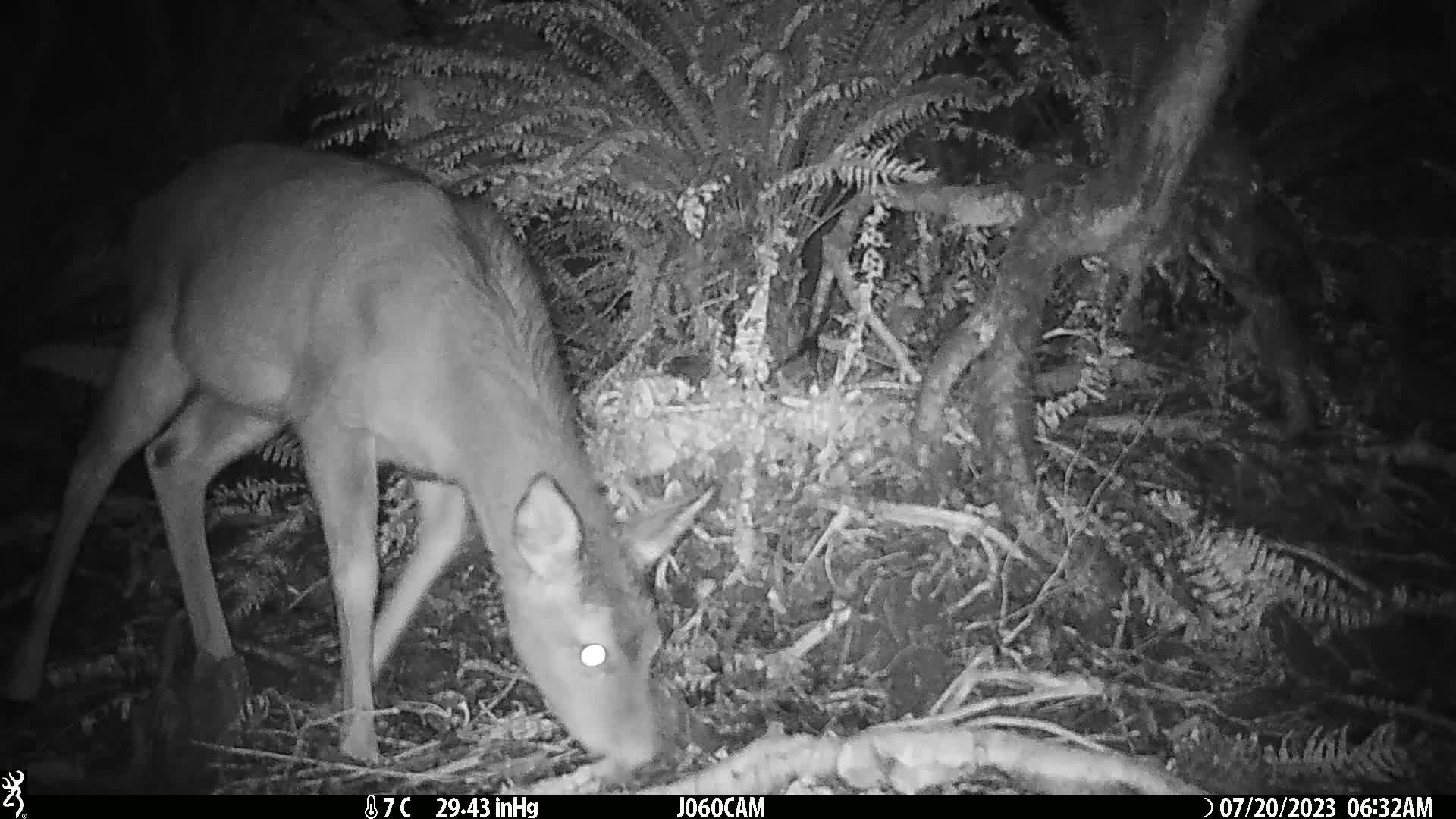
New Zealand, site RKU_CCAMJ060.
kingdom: Animalia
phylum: Chordata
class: Mammalia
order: Artiodactyla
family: Cervidae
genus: Odocoileus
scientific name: Odocoileus virginianus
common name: white-tailed deer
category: white tailed deer